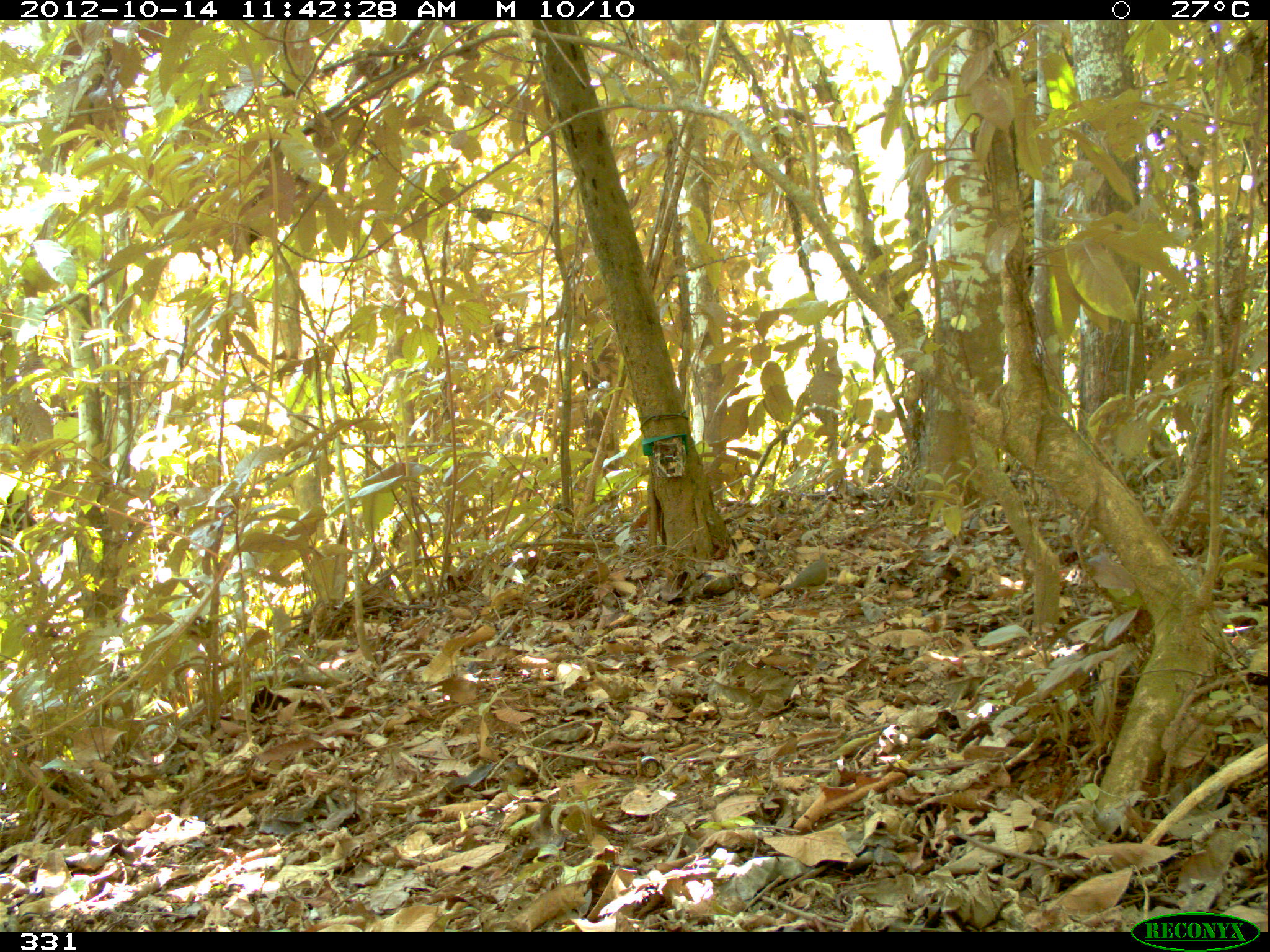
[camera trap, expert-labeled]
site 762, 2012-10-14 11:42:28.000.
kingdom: Animalia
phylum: Chordata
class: Aves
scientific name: Aves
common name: bird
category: unknown bird